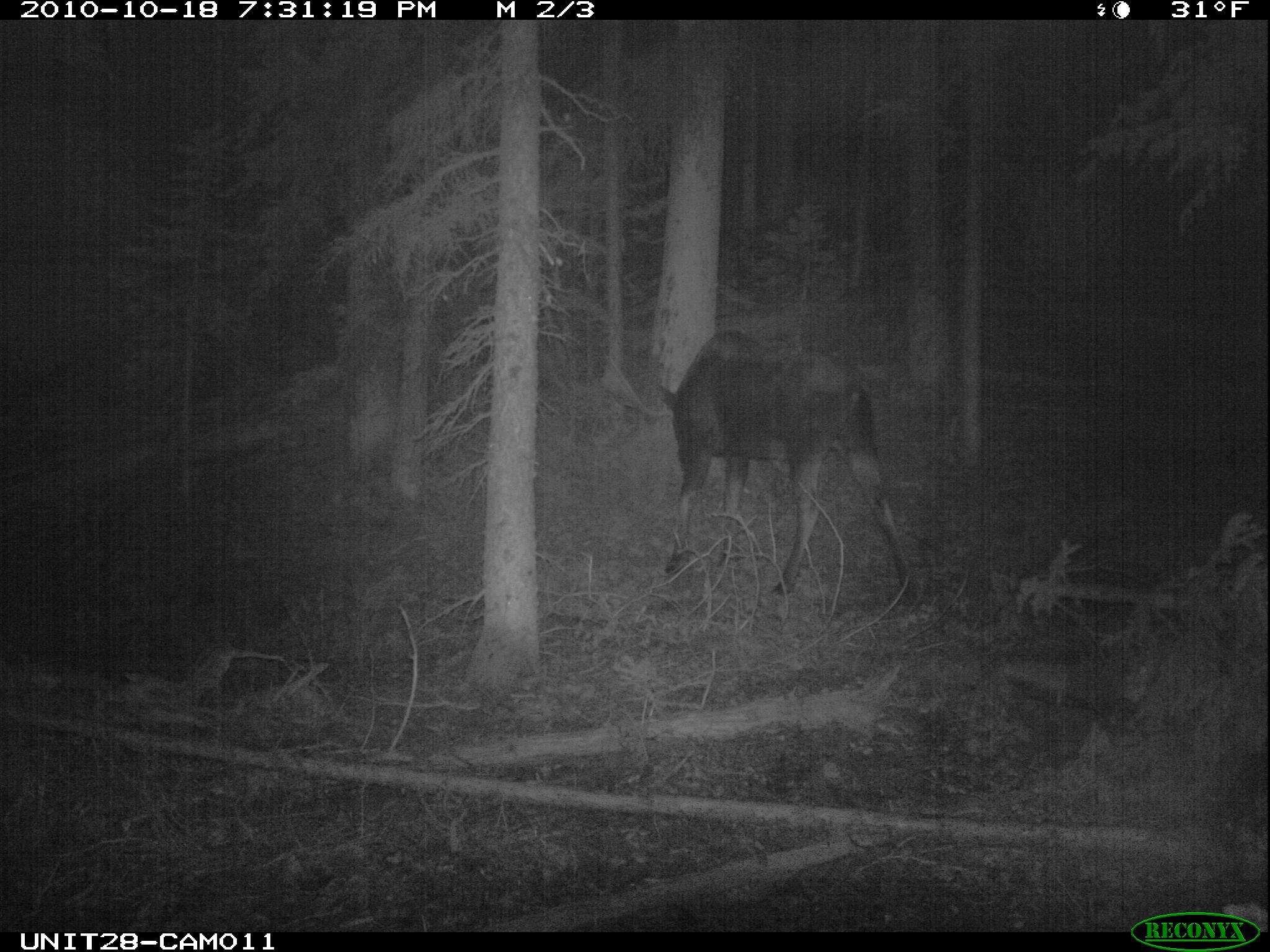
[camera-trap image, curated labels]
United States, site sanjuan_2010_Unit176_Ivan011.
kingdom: Animalia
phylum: Chordata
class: Mammalia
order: Artiodactyla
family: Cervidae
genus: Alces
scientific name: Alces alces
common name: moose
Alces alces (moose).